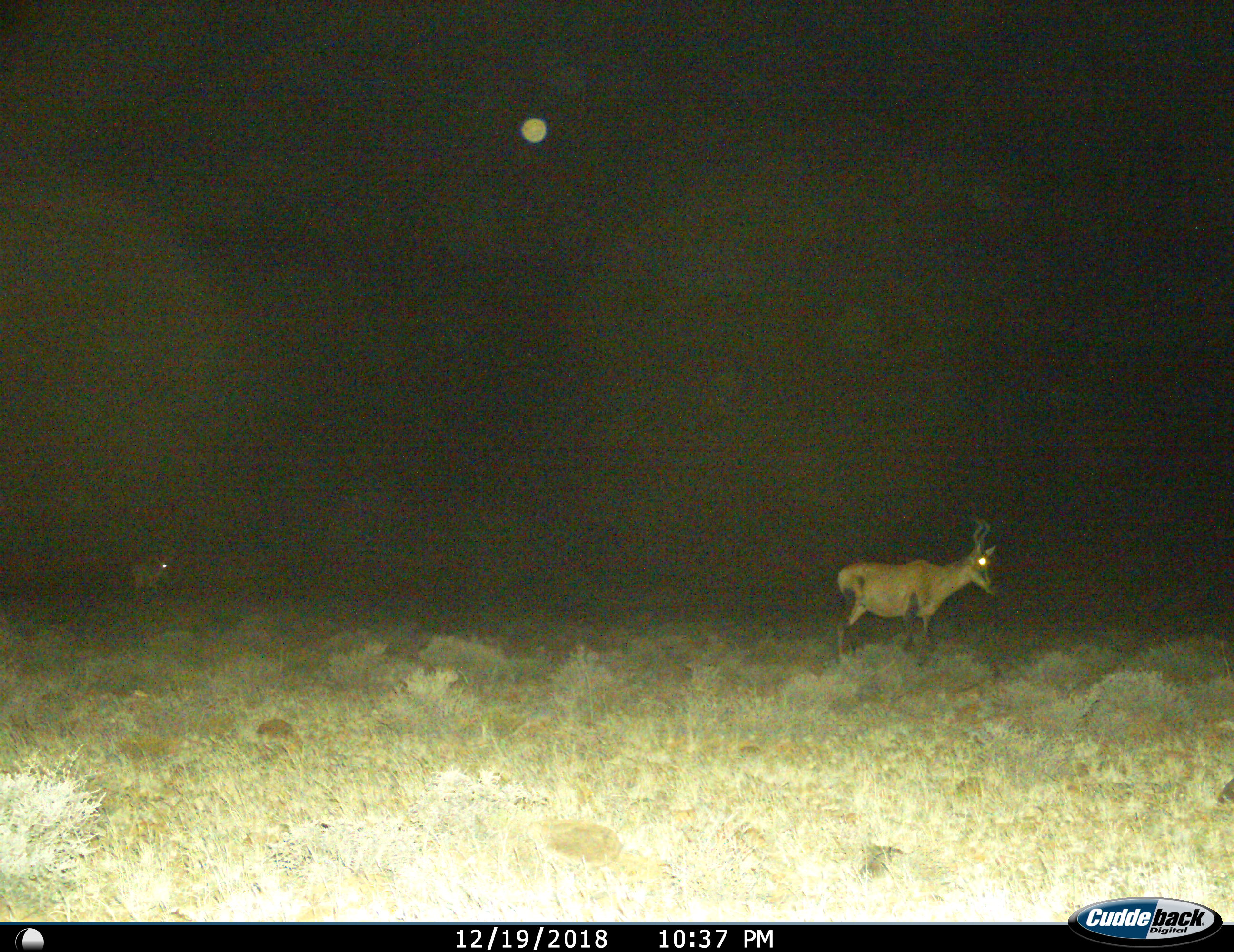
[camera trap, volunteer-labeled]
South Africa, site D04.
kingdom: Animalia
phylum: Chordata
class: Mammalia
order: Artiodactyla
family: Bovidae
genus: Alcelaphus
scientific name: Alcelaphus buselaphus caama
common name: red hartebeest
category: hartebeestred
Hartebeestred (red hartebeest) (Alcelaphus buselaphus caama), count 2. Behavior (volunteer vote fractions): standing 67%, resting 0%, moving 44%, interacting 0%. Young present (vote fraction): 0%. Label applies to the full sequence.